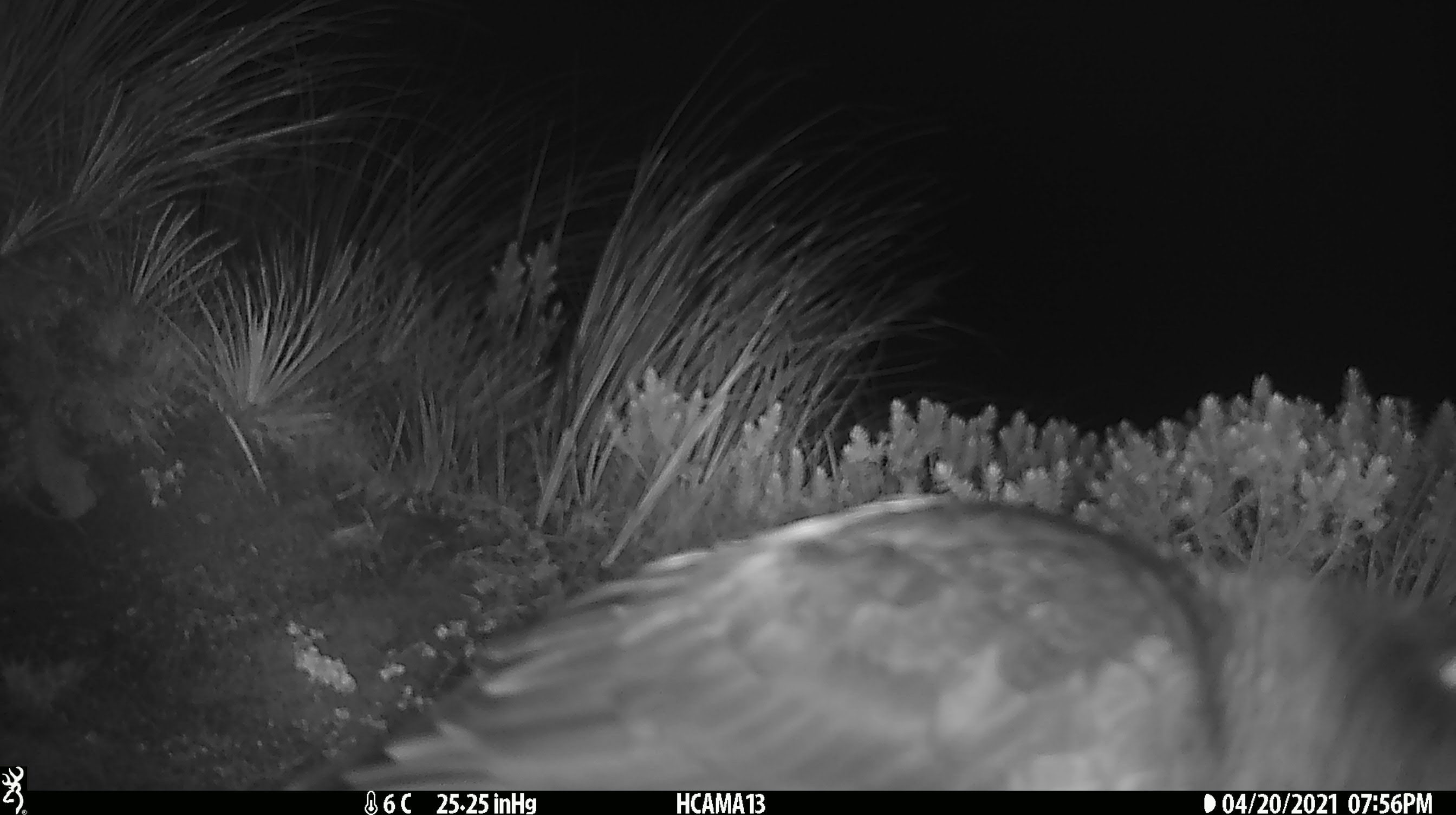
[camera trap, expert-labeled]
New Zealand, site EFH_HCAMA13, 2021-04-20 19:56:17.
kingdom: Animalia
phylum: Chordata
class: Aves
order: Psittaciformes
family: Strigopidae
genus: Nestor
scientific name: Nestor notabilis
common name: kea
Kea (Nestor notabilis).